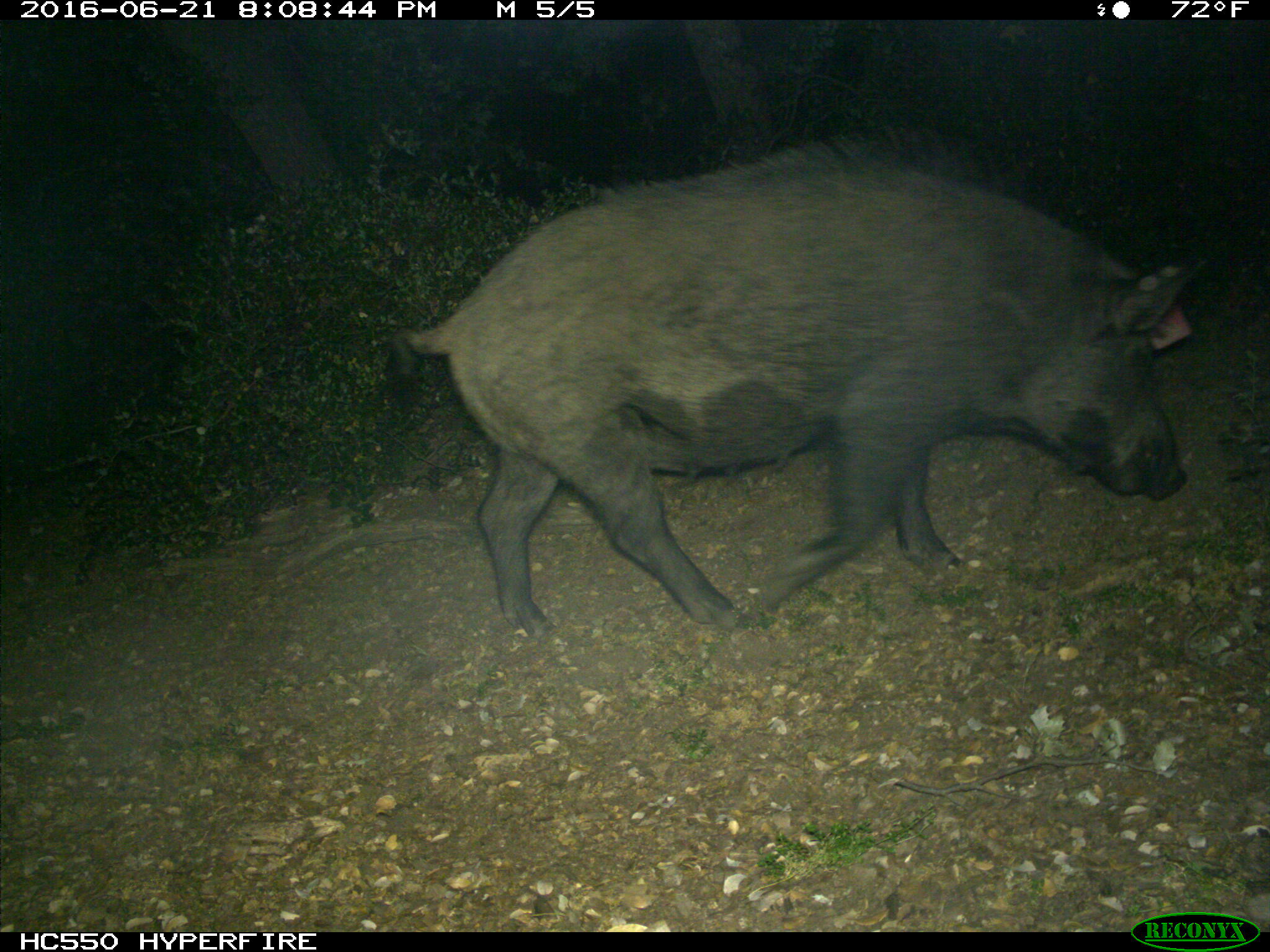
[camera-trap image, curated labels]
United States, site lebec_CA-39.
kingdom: Animalia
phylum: Chordata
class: Mammalia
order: Artiodactyla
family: Suidae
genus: Sus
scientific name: Sus scrofa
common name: wild boar